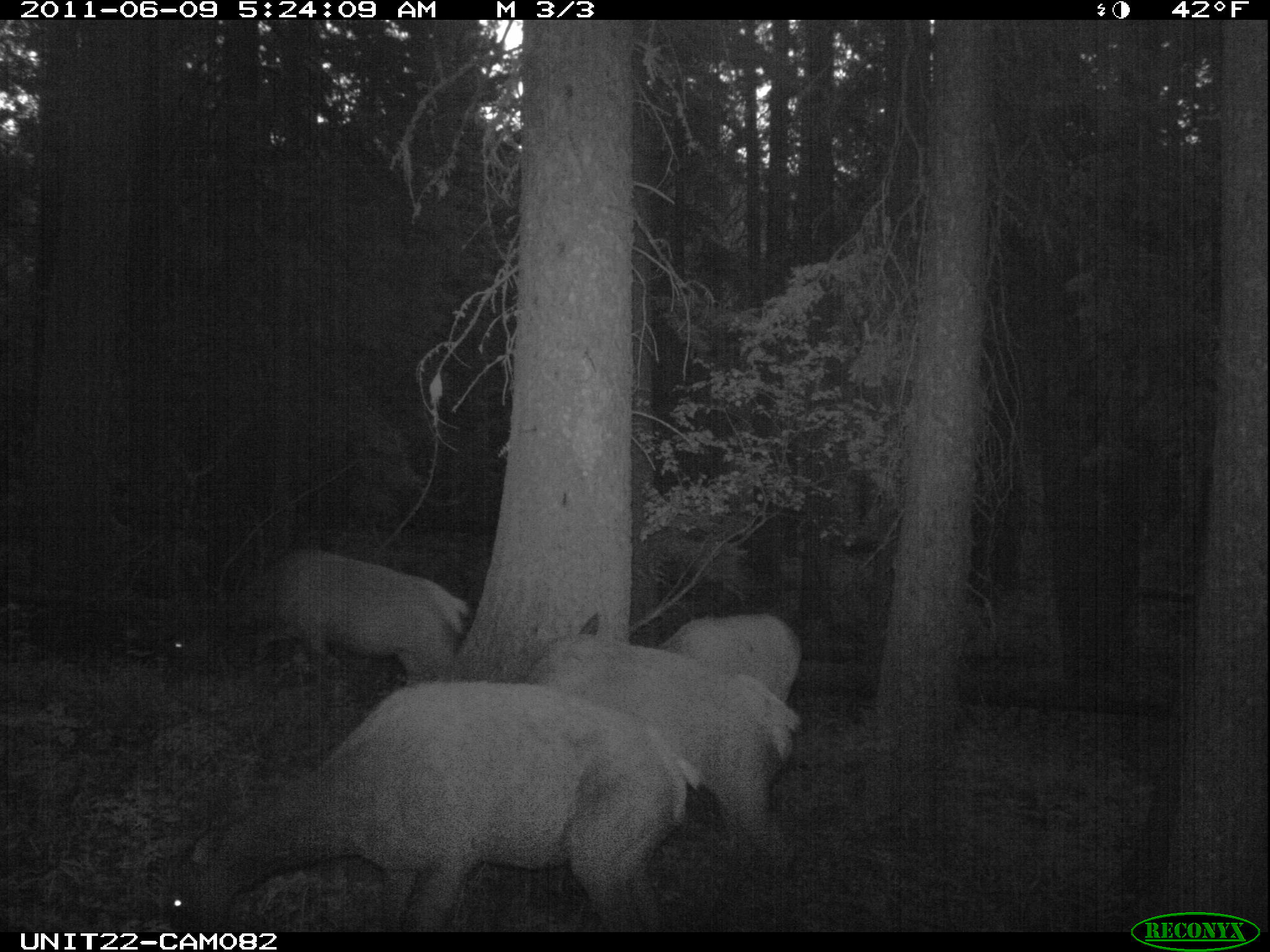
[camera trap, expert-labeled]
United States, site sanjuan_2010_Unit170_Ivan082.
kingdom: Animalia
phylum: Chordata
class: Mammalia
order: Artiodactyla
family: Cervidae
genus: Cervus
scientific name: Cervus elaphus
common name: red deer